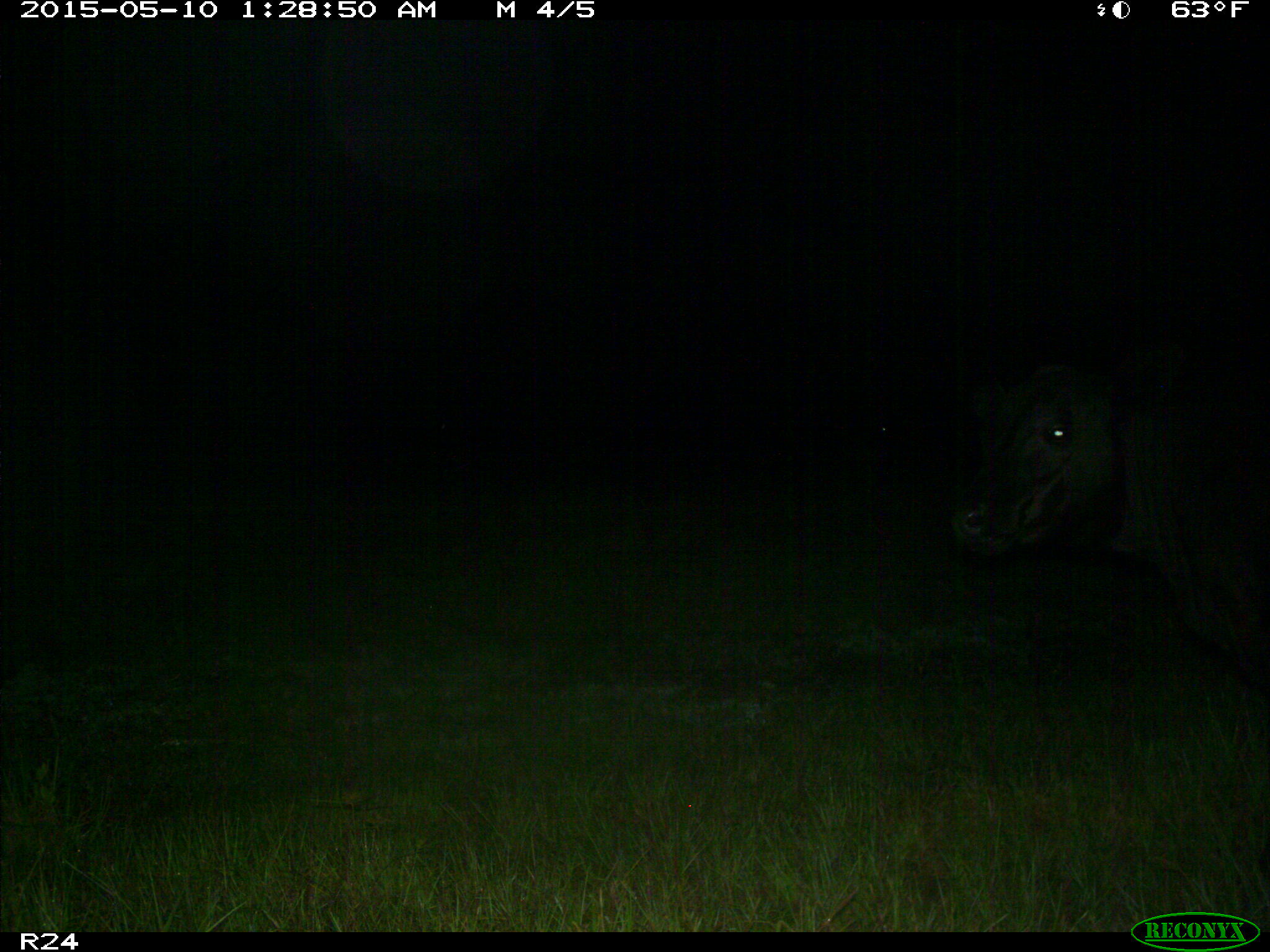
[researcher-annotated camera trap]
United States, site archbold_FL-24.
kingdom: Animalia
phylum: Chordata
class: Mammalia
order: Artiodactyla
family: Bovidae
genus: Bos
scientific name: Bos taurus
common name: domestic cow